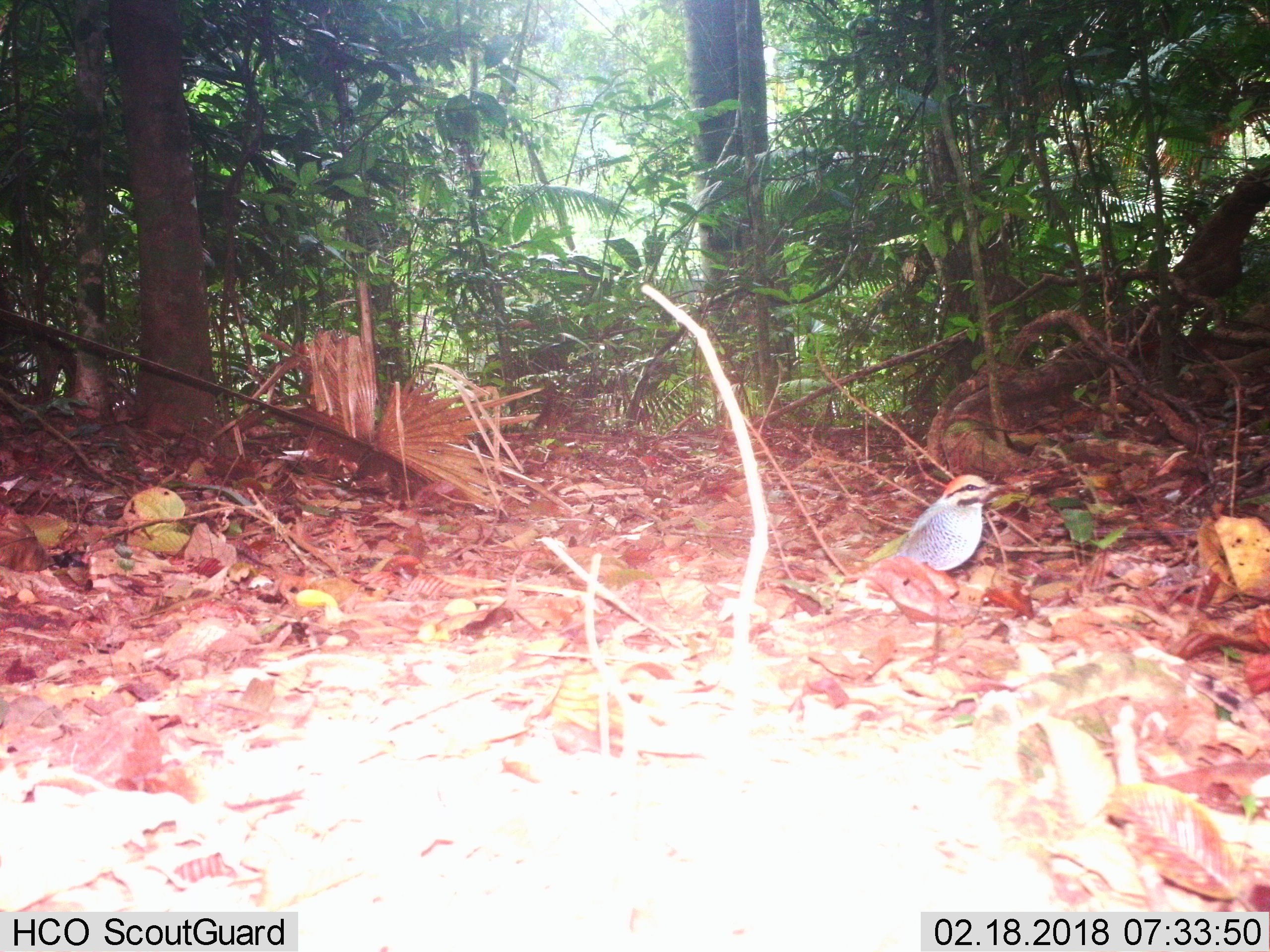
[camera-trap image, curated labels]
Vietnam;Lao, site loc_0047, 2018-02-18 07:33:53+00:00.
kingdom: Animalia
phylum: Chordata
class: Aves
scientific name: Aves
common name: bird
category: unidentified bird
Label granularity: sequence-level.